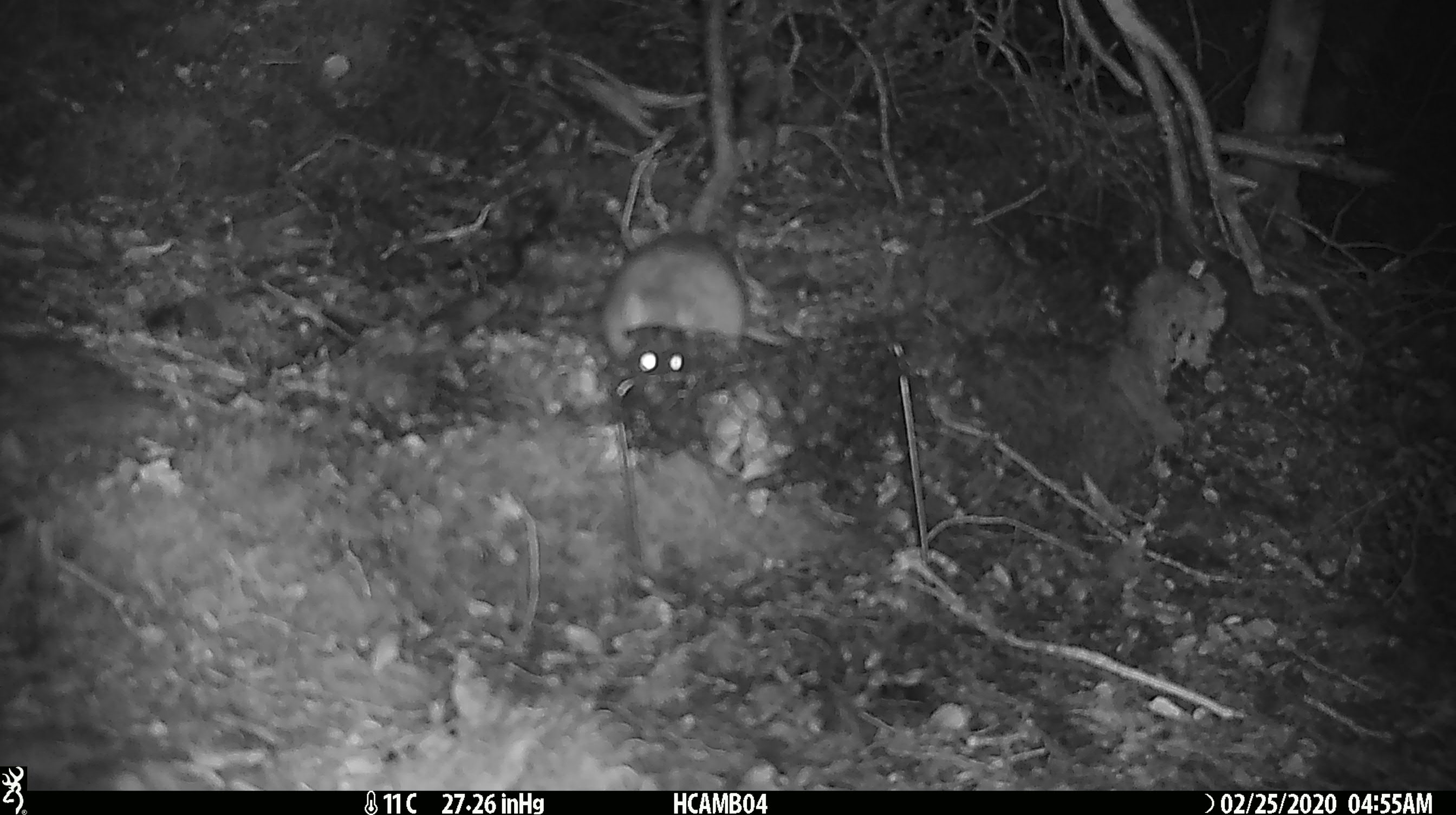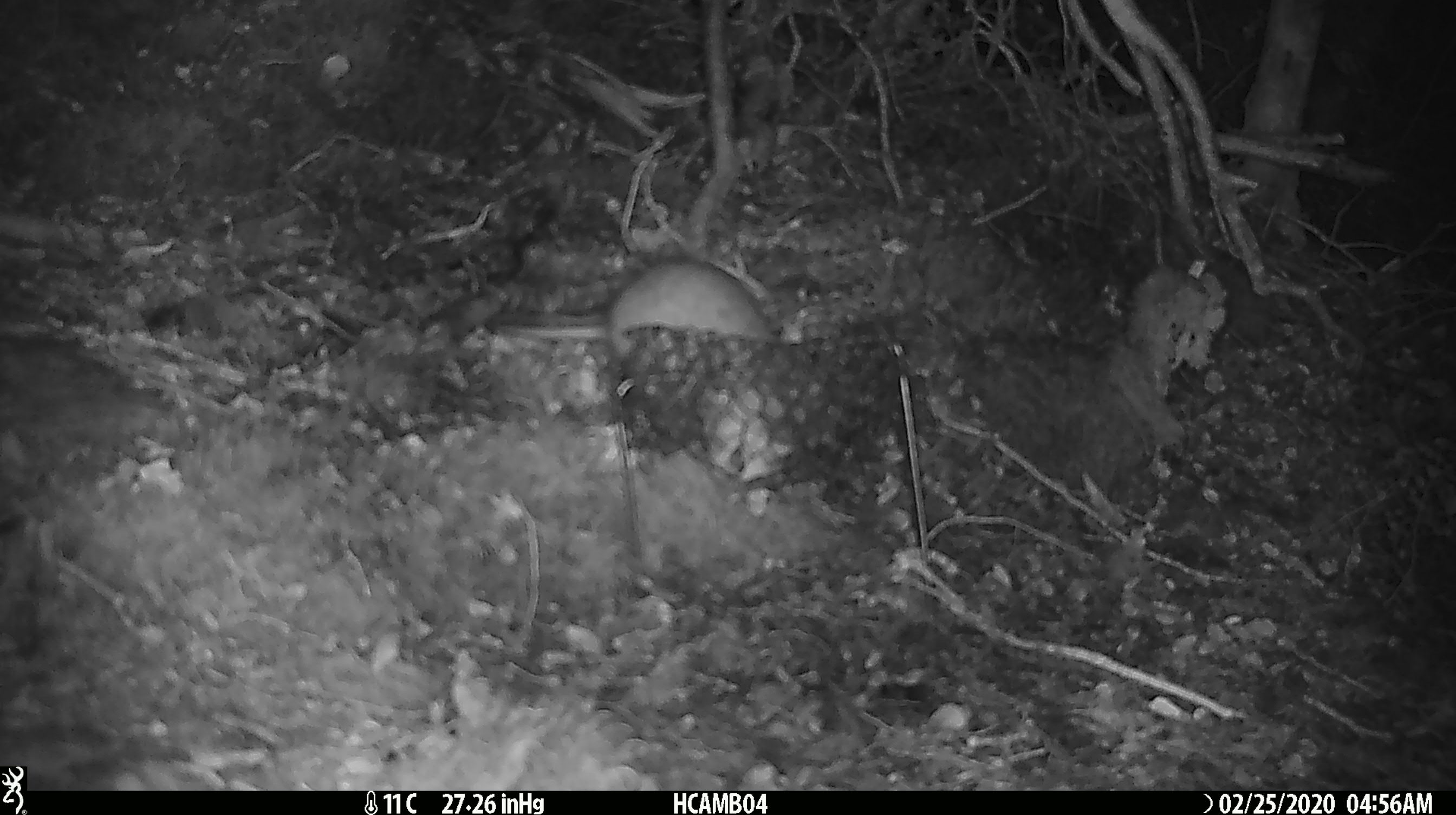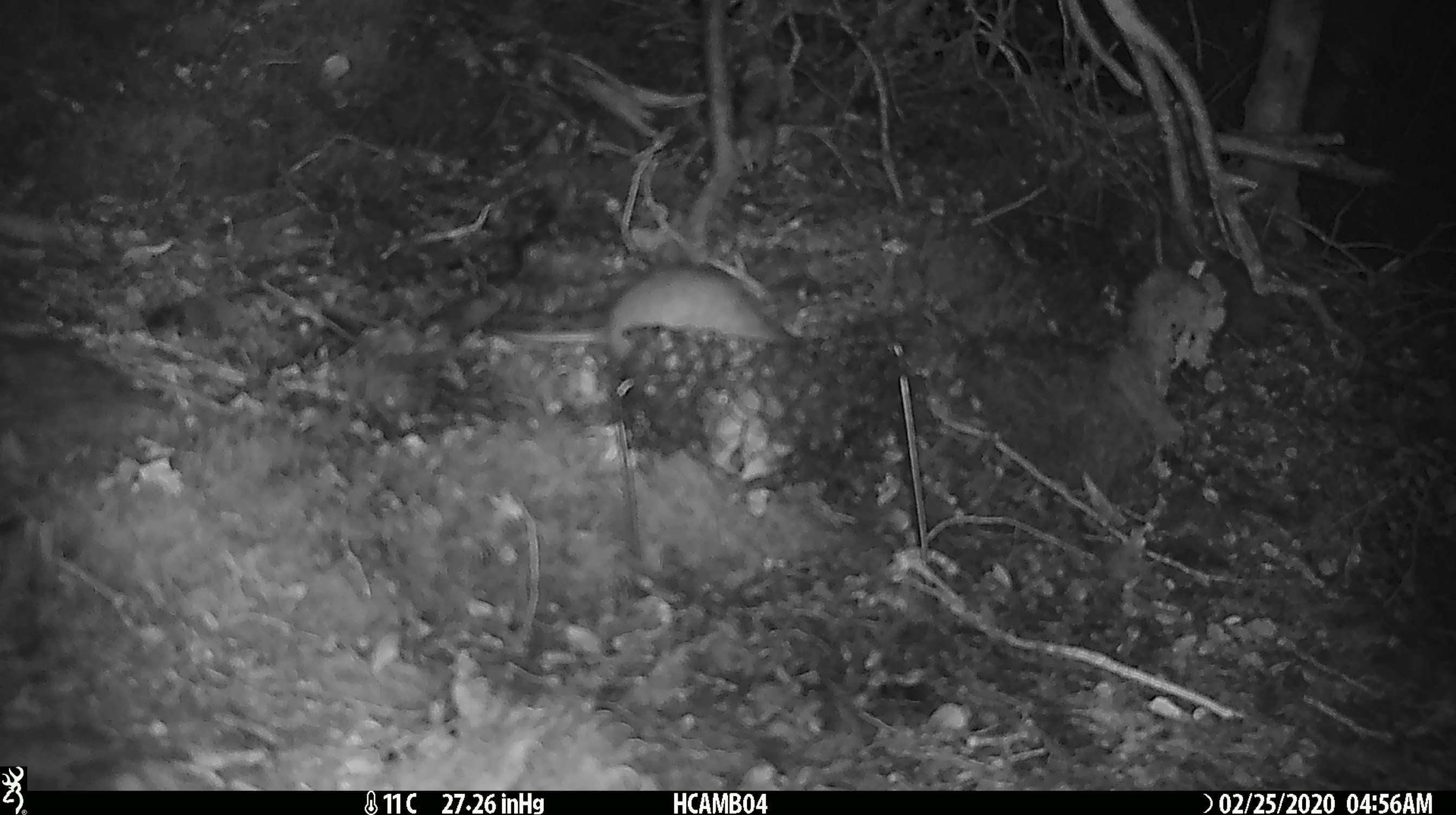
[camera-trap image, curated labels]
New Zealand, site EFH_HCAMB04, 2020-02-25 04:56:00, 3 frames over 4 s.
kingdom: Animalia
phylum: Chordata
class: Mammalia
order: Rodentia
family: Muridae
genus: Rattus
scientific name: Rattus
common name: rat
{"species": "rat (Rattus)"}